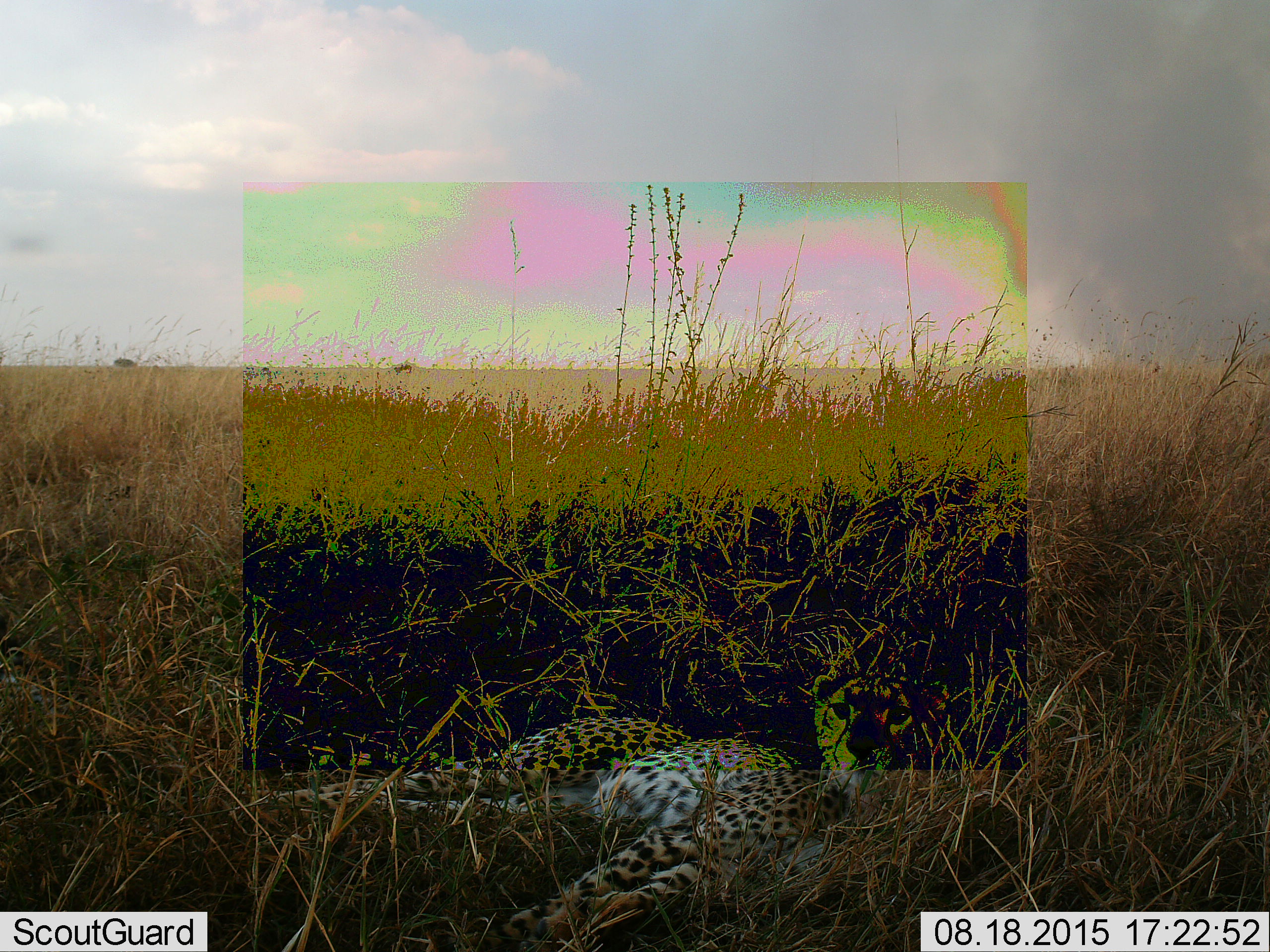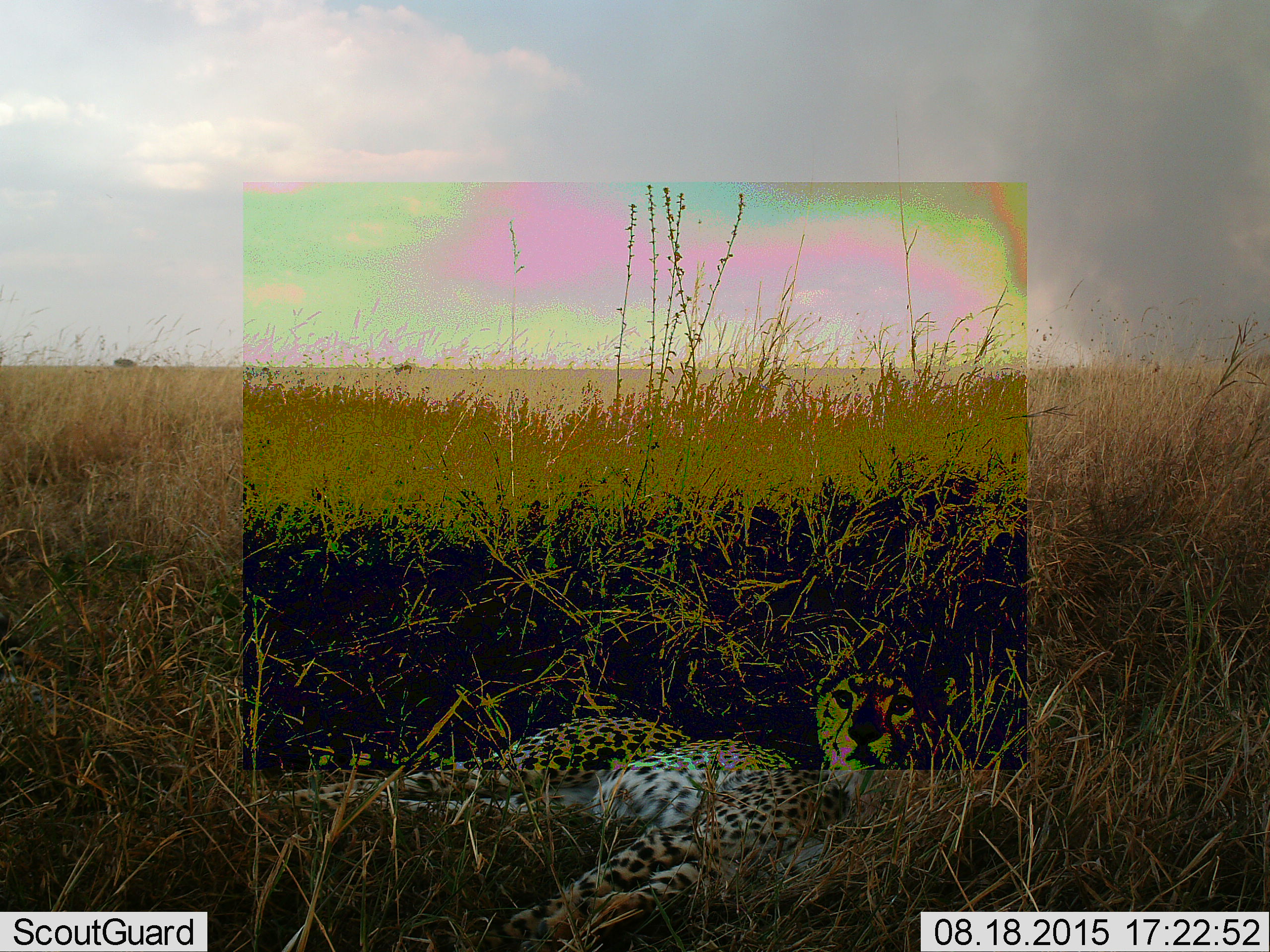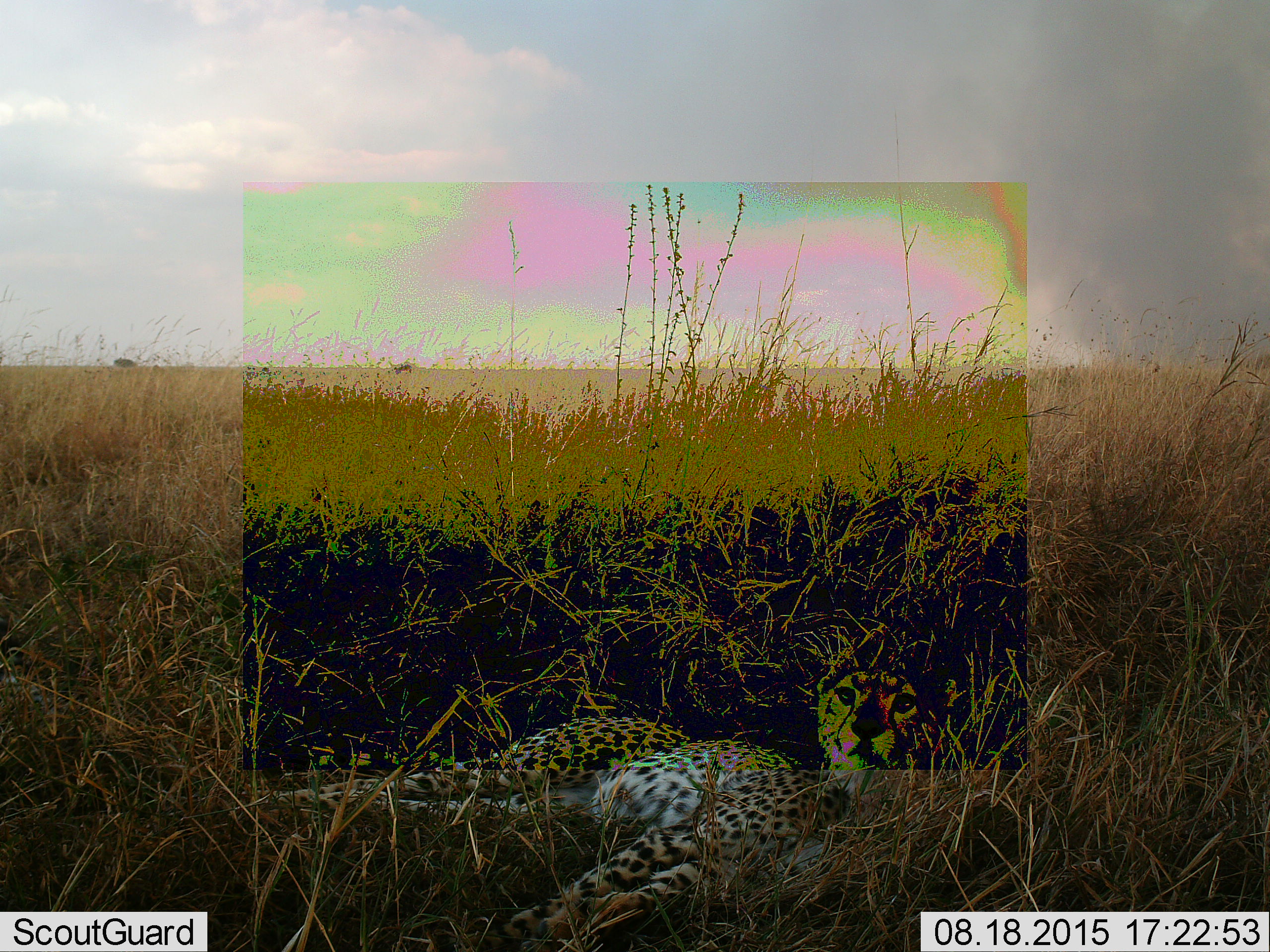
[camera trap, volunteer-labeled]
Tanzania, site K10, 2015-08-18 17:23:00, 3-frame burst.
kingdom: Animalia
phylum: Chordata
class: Mammalia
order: Carnivora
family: Felidae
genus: Acinonyx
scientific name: Acinonyx jubatus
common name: cheetah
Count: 1.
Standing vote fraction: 0%.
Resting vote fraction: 100%.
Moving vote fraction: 0%.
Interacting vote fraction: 0%.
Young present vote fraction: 0%.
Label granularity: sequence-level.